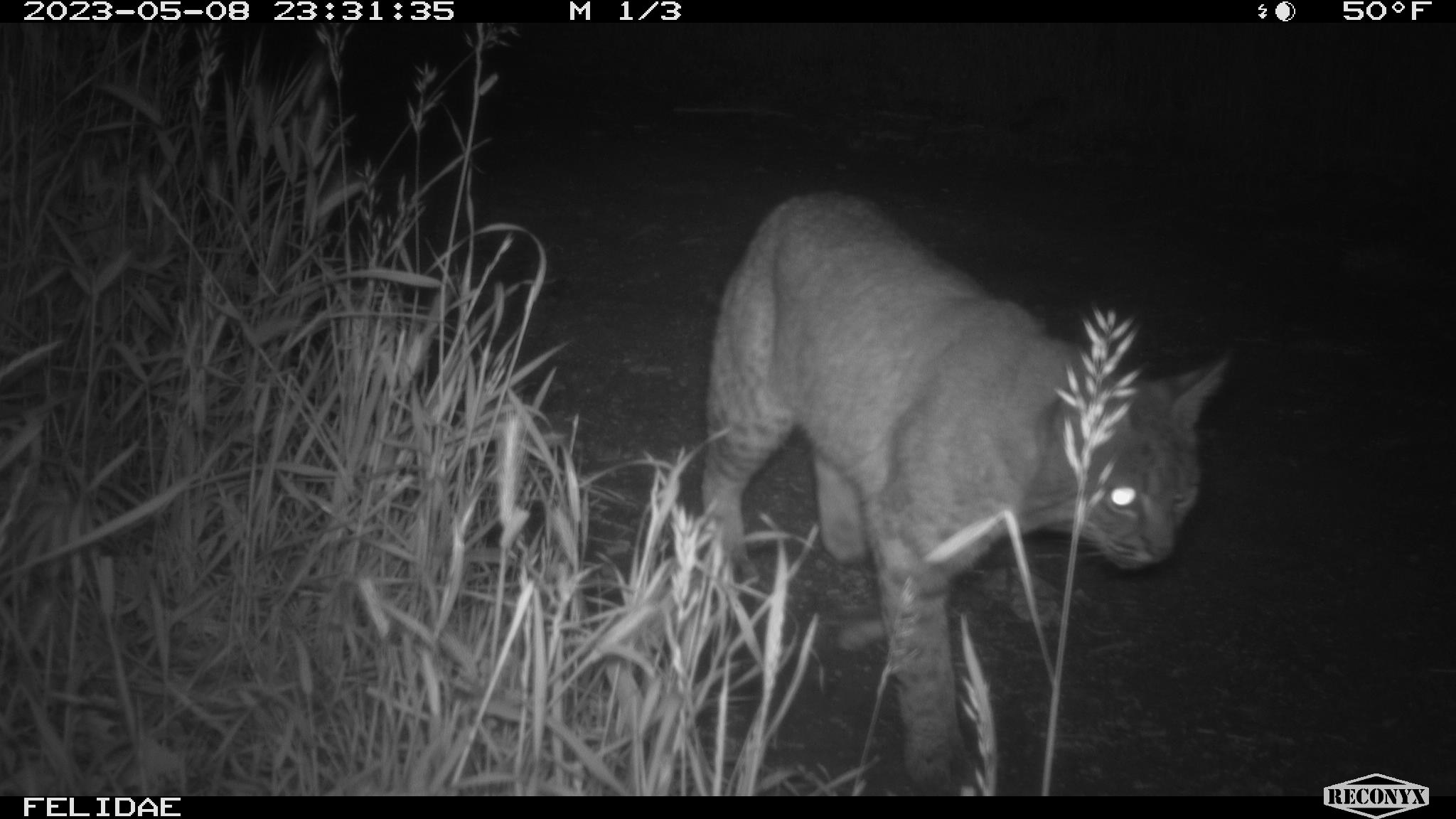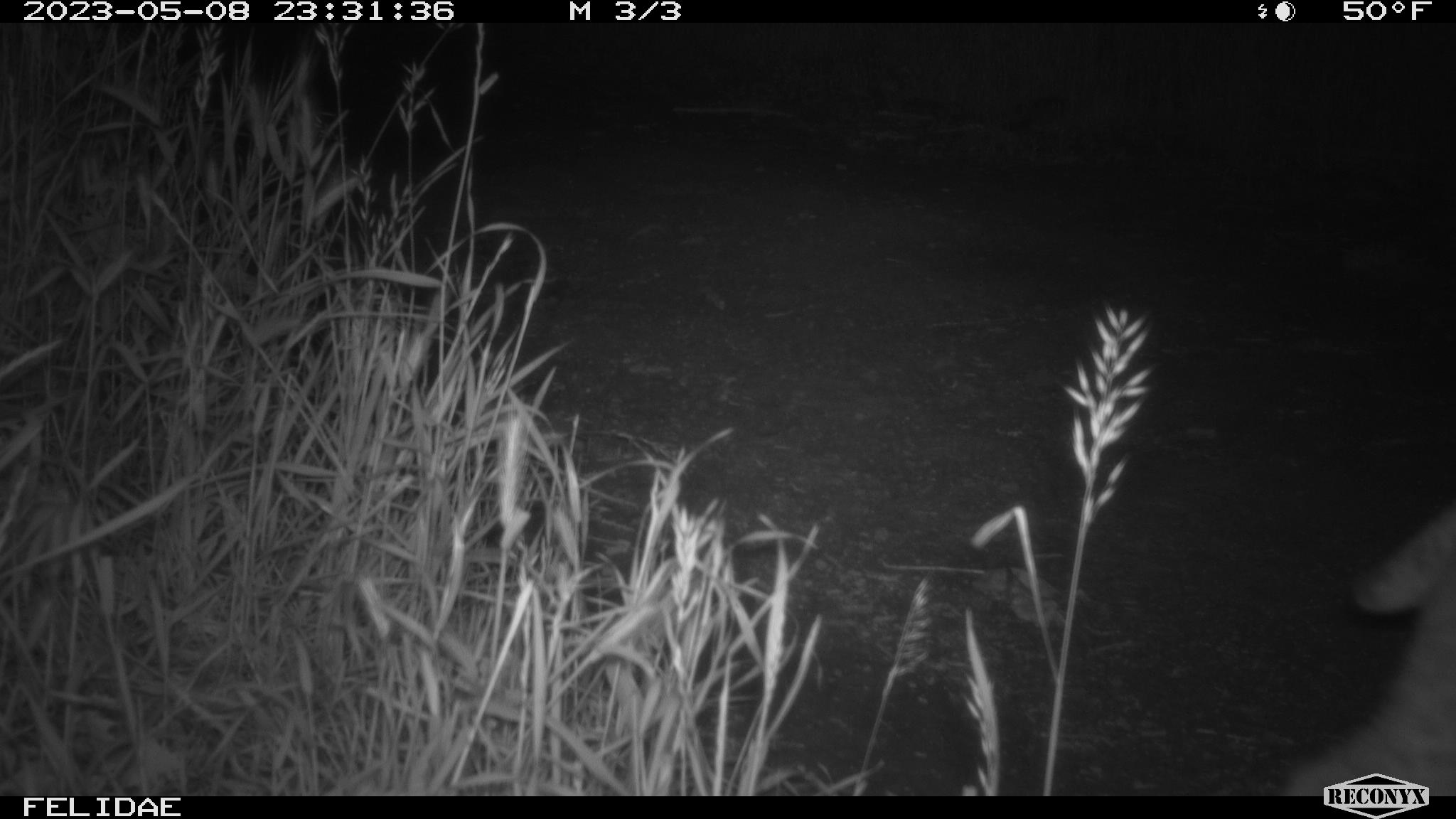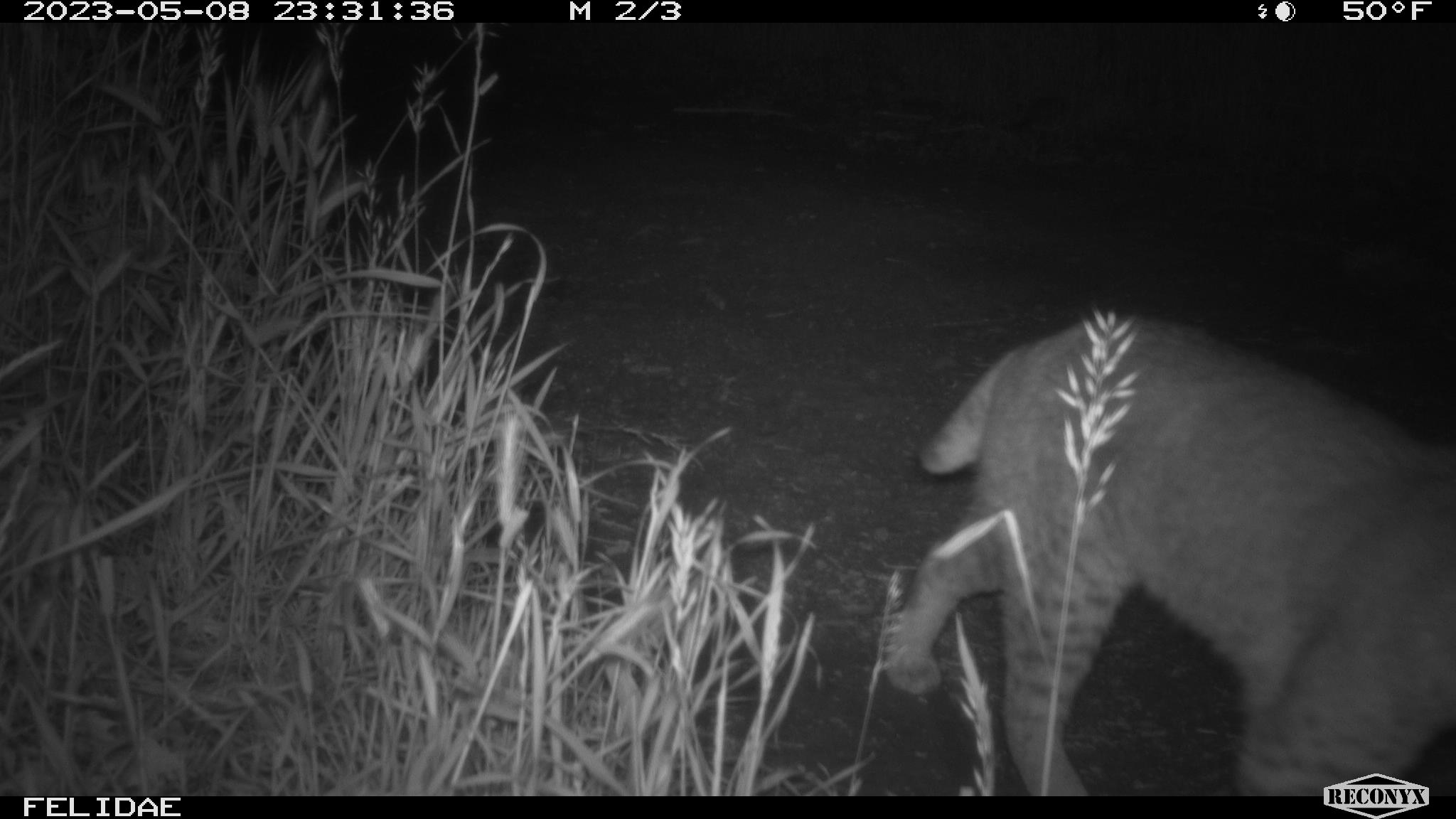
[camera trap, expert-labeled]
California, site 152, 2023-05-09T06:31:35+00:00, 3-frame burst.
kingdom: Animalia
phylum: Chordata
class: Mammalia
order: Carnivora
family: Felidae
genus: Lynx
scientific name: Lynx rufus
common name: bobcat